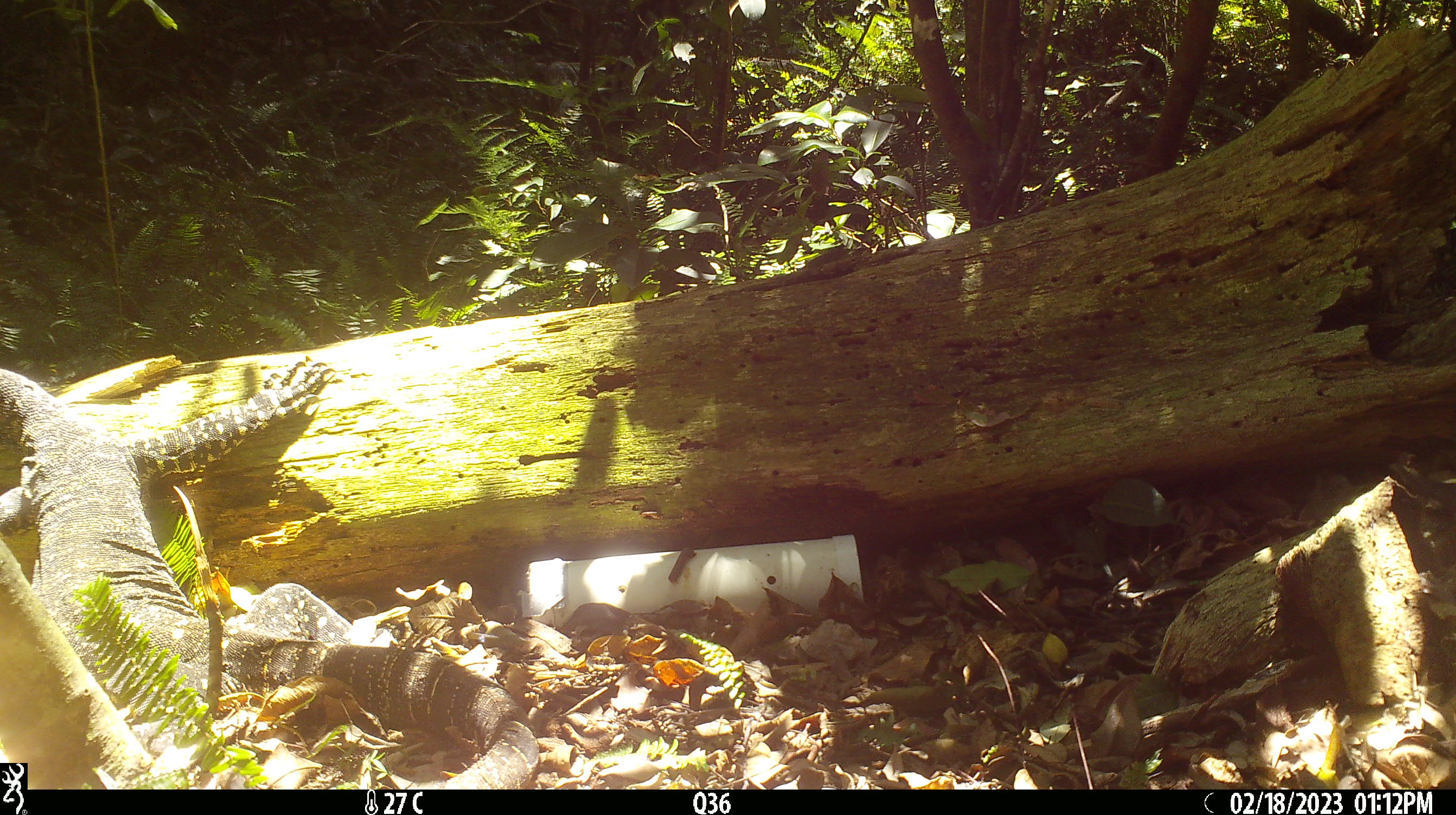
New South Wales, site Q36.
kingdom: Animalia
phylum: Chordata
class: Reptilia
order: Squamata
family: Varanidae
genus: Varanus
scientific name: Varanus varius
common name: lace monitor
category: goanna